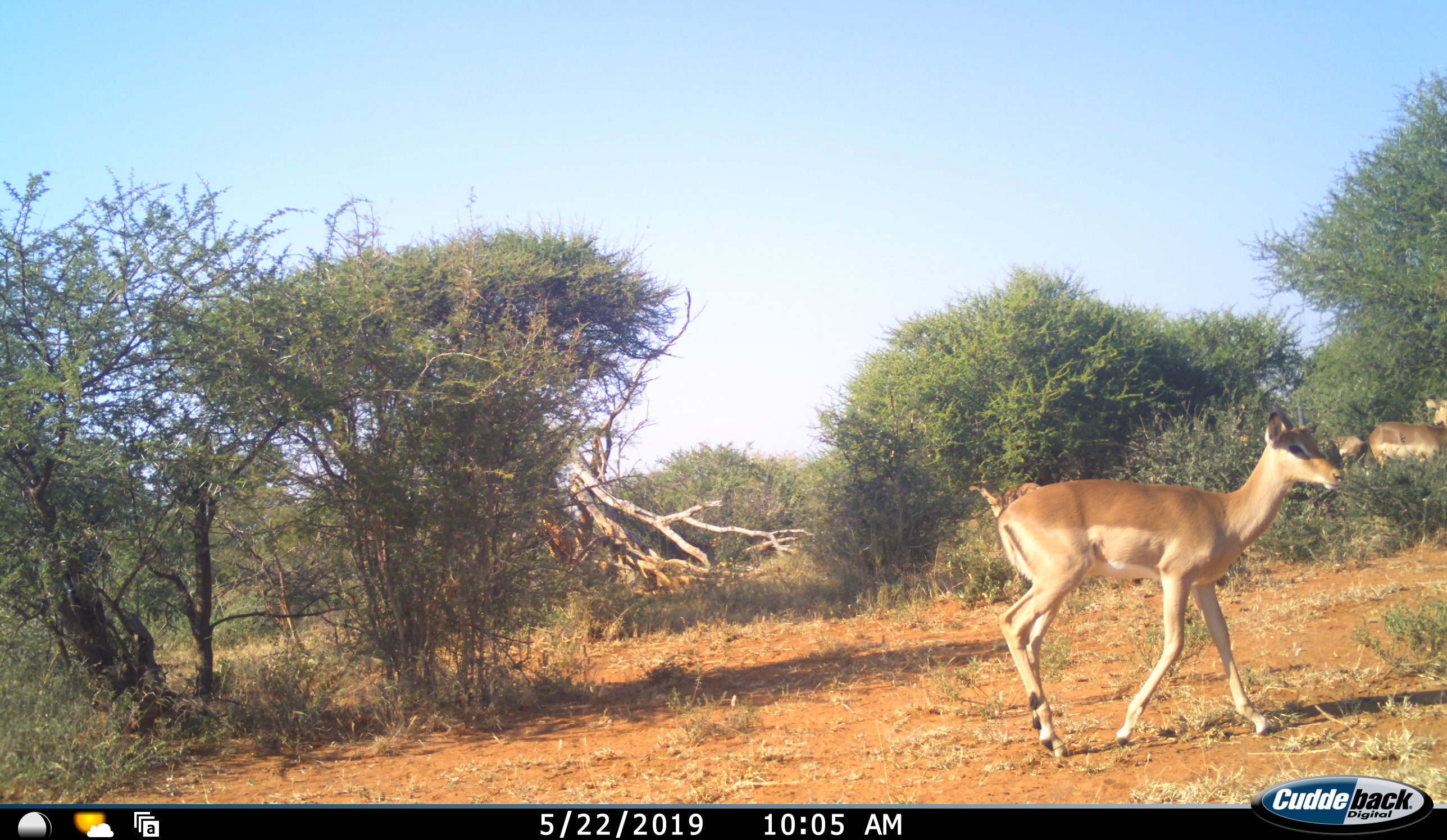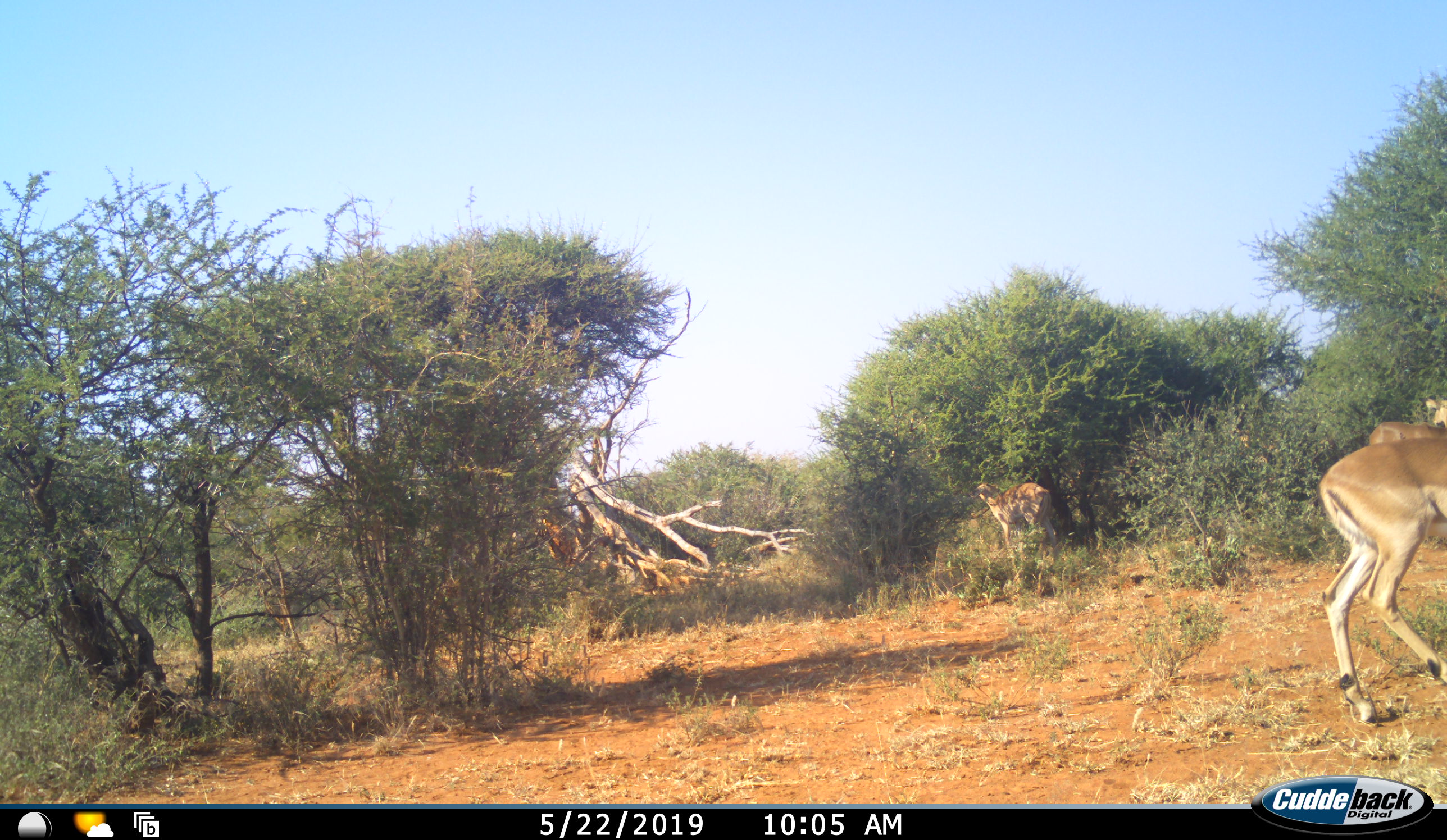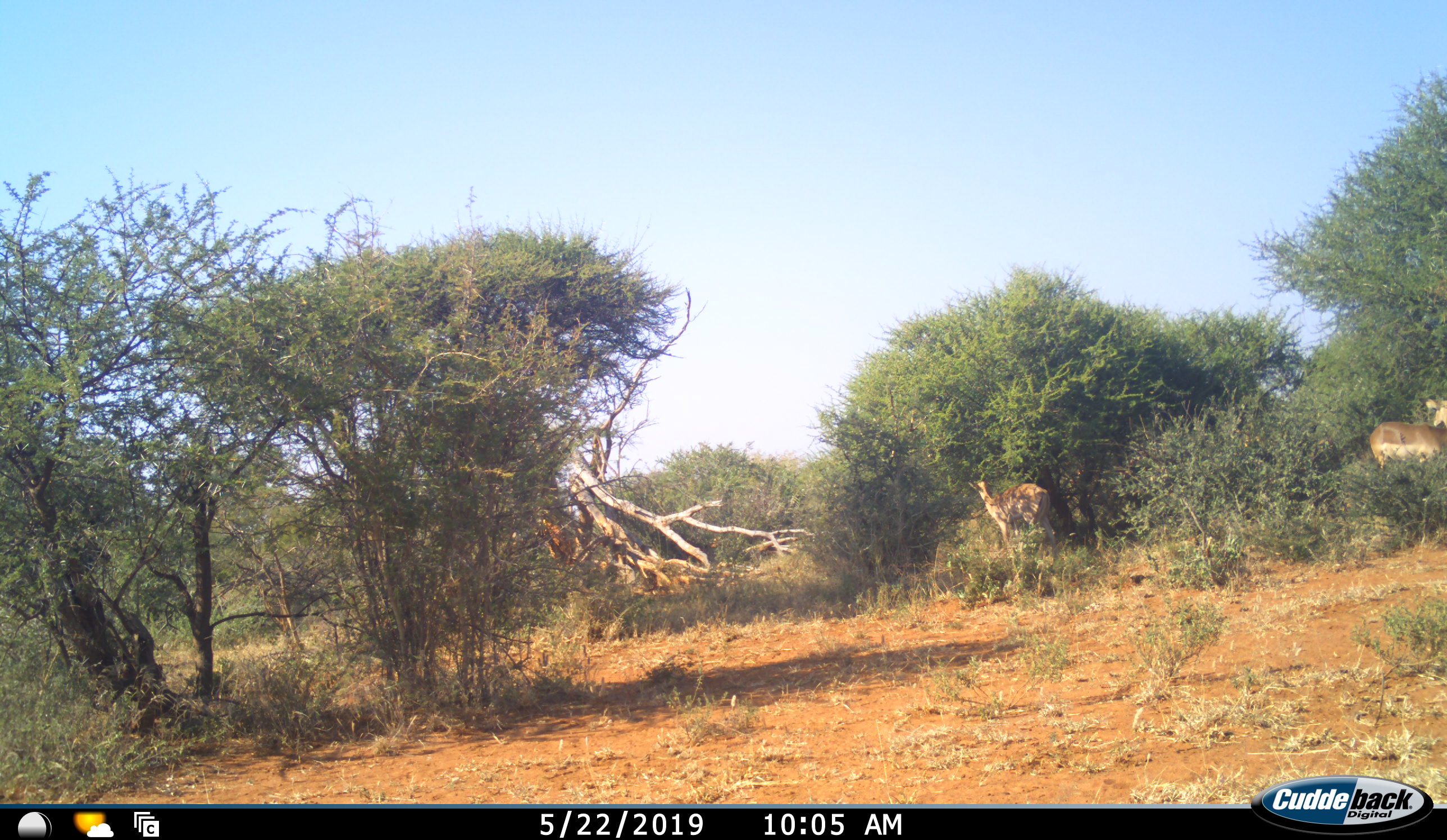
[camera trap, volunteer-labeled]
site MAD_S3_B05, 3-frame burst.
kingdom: Animalia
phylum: Chordata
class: Mammalia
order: Artiodactyla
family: Bovidae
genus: Aepyceros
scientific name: Aepyceros melampus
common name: impala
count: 4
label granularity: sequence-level